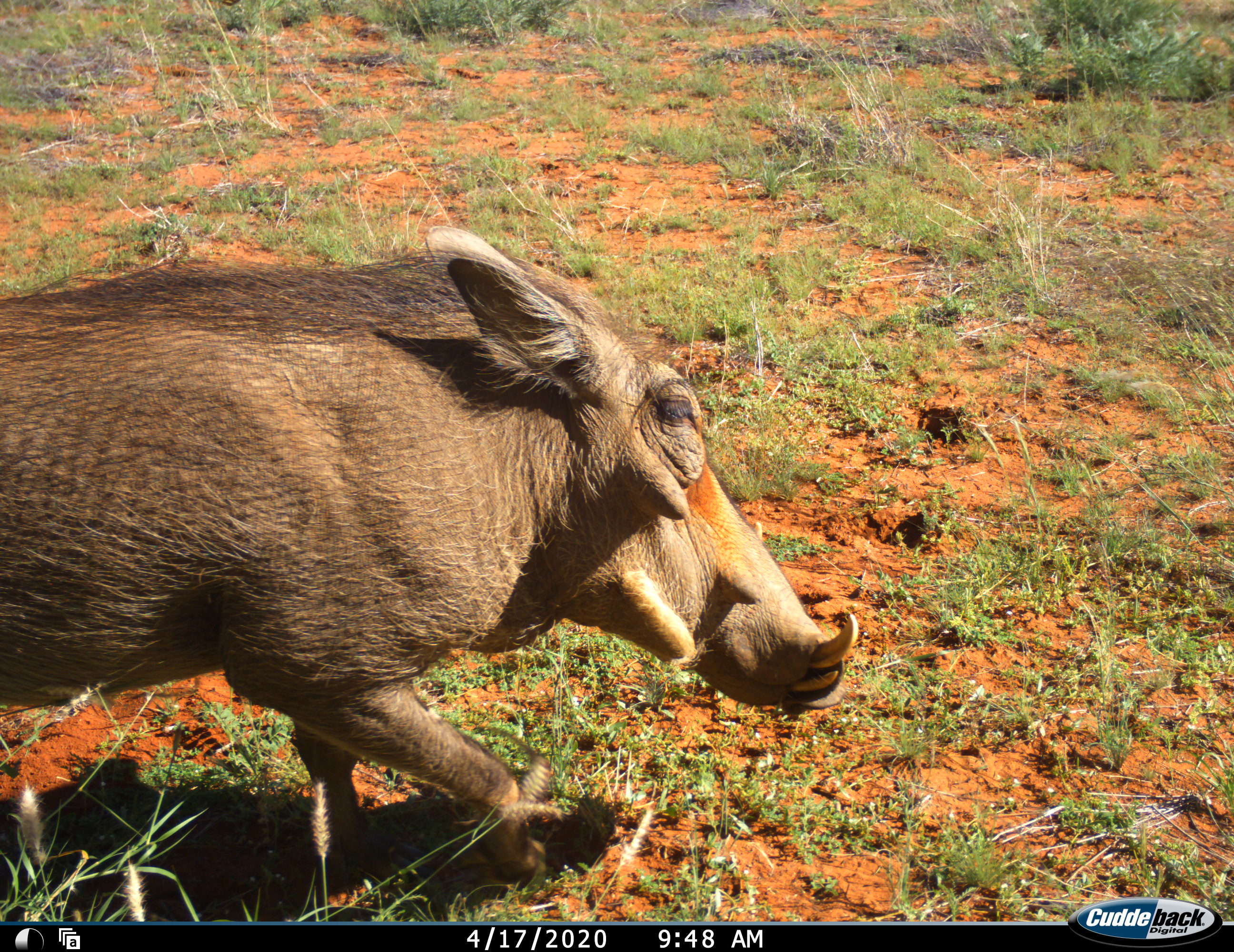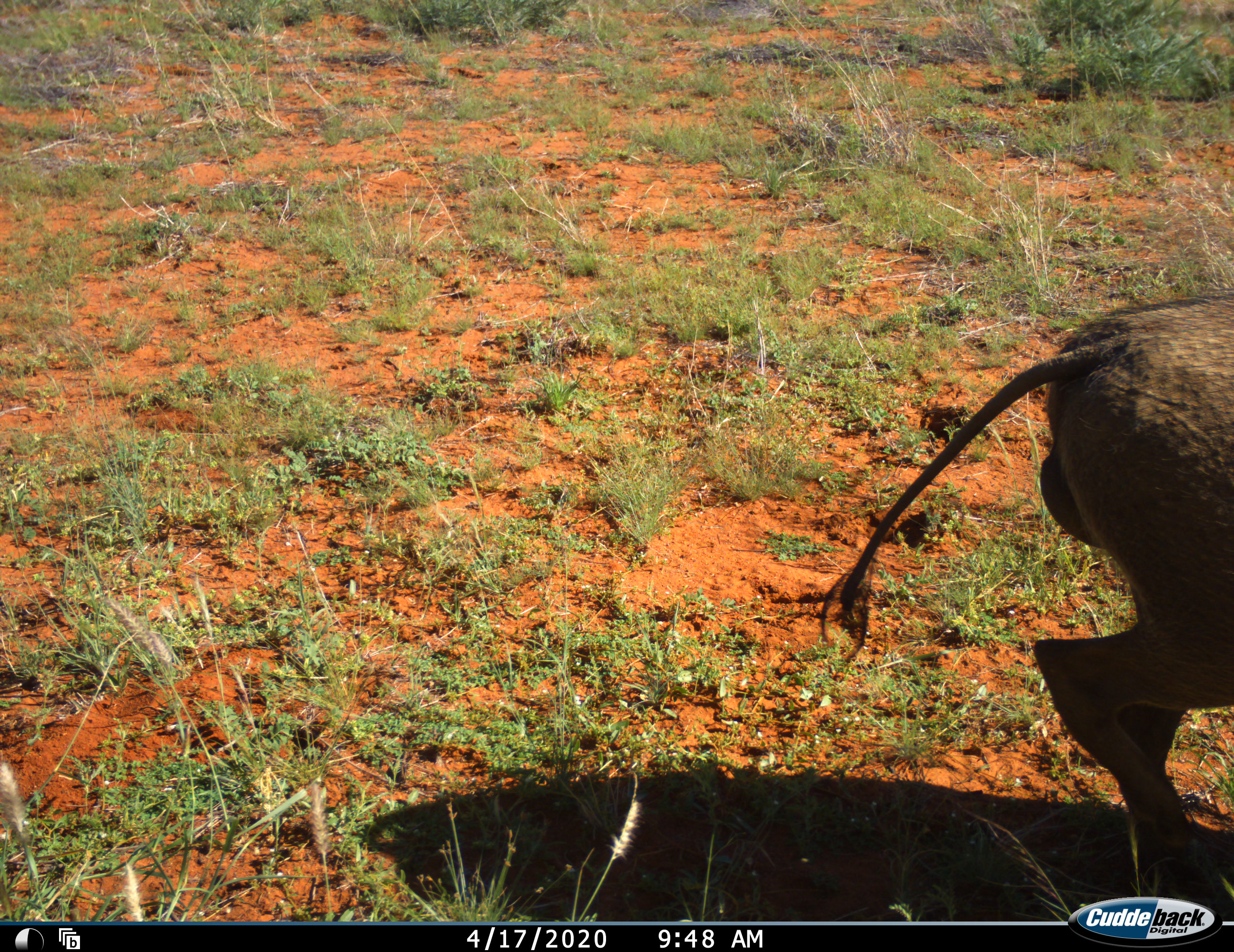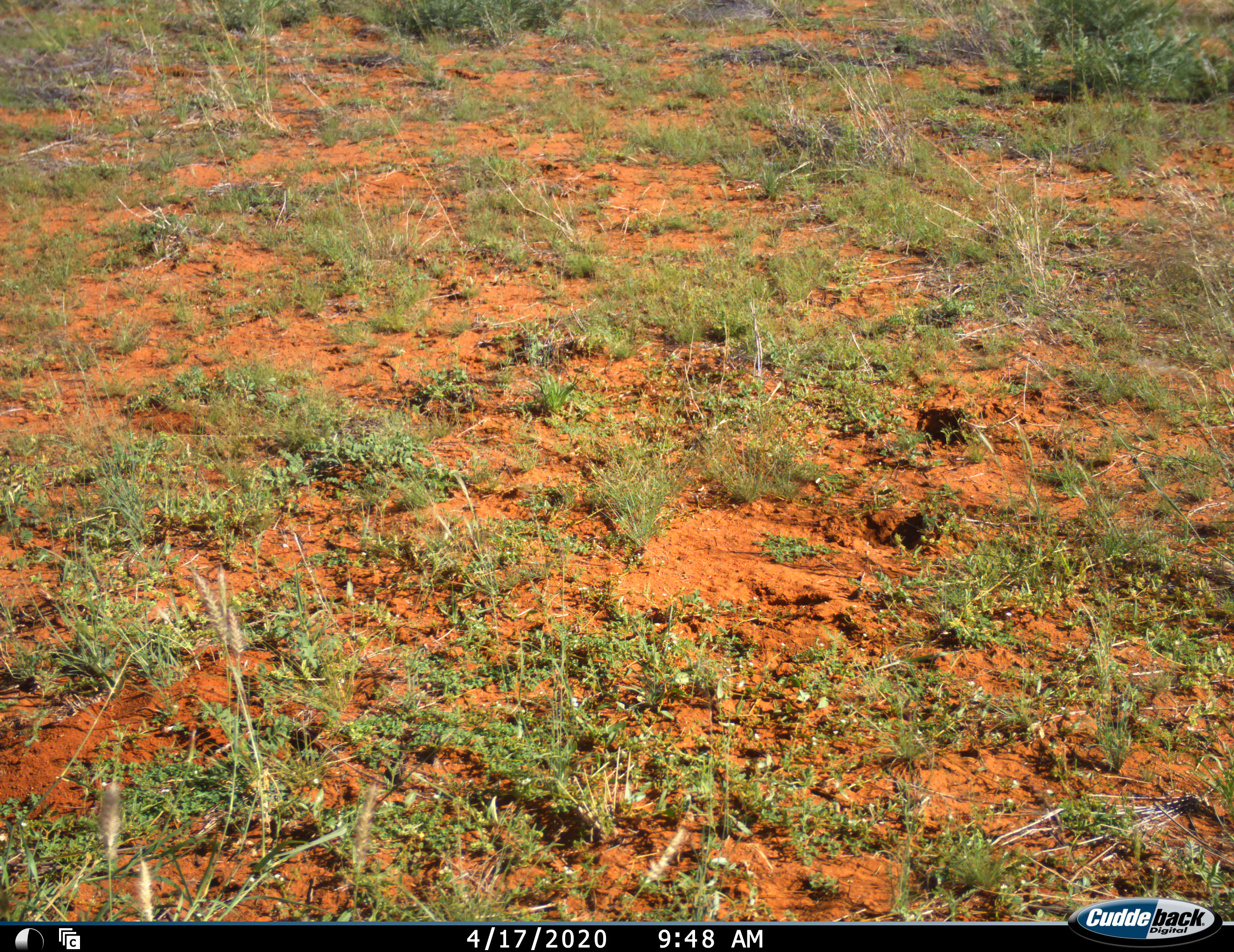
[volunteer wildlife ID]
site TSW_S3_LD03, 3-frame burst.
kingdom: Animalia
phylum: Chordata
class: Mammalia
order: Artiodactyla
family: Suidae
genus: Phacochoerus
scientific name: Phacochoerus africanus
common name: warthog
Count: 1.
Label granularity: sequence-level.